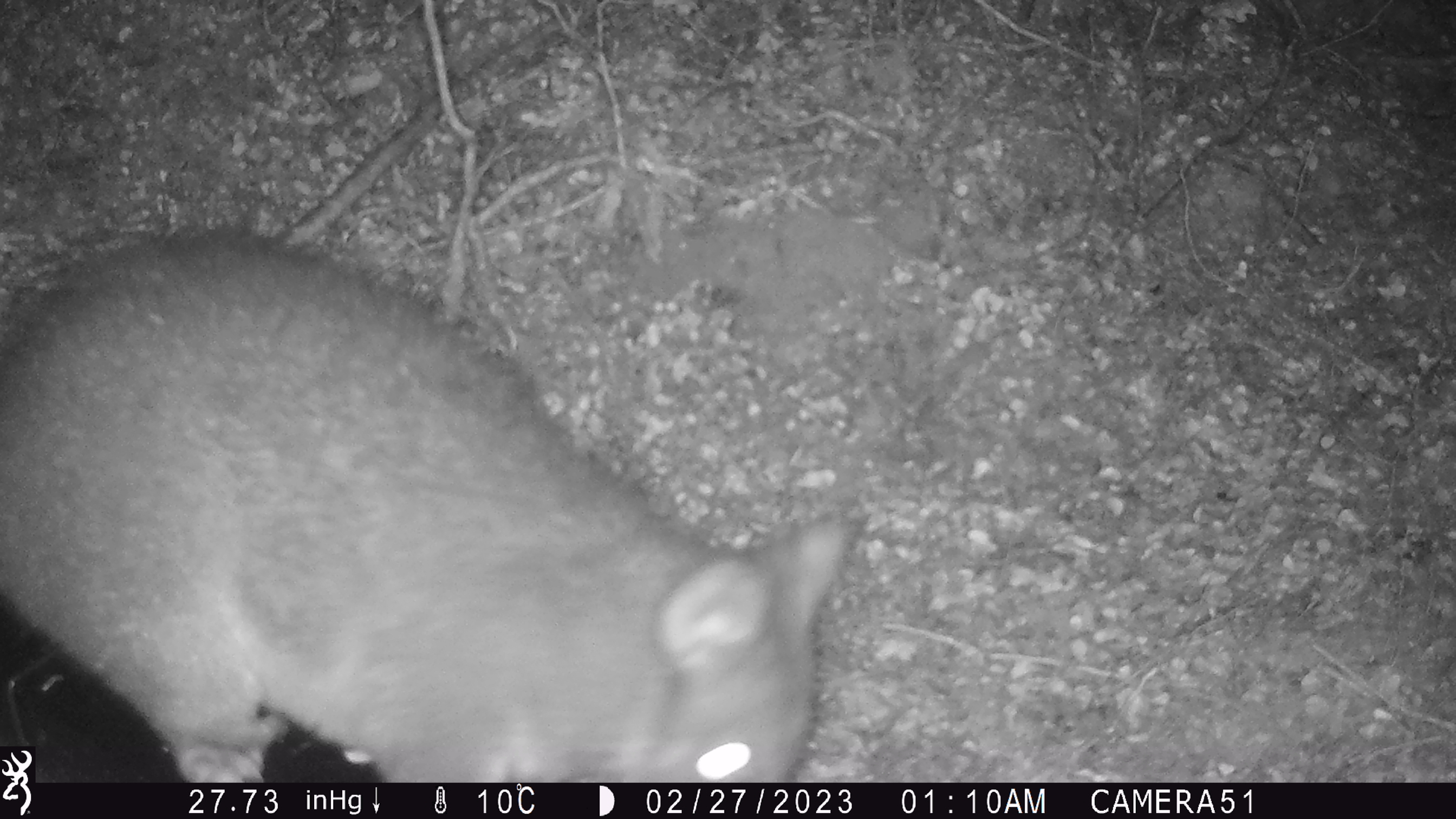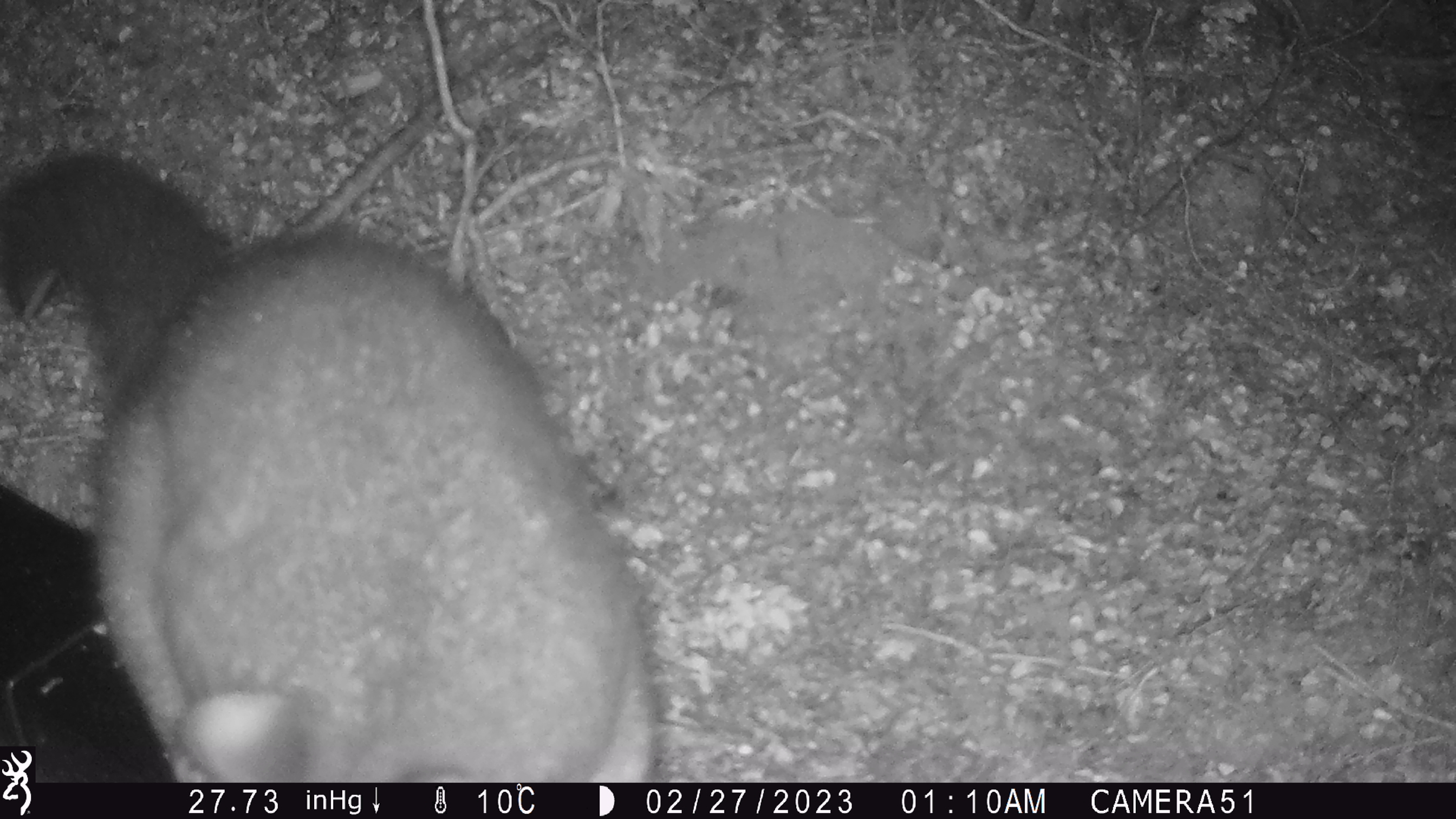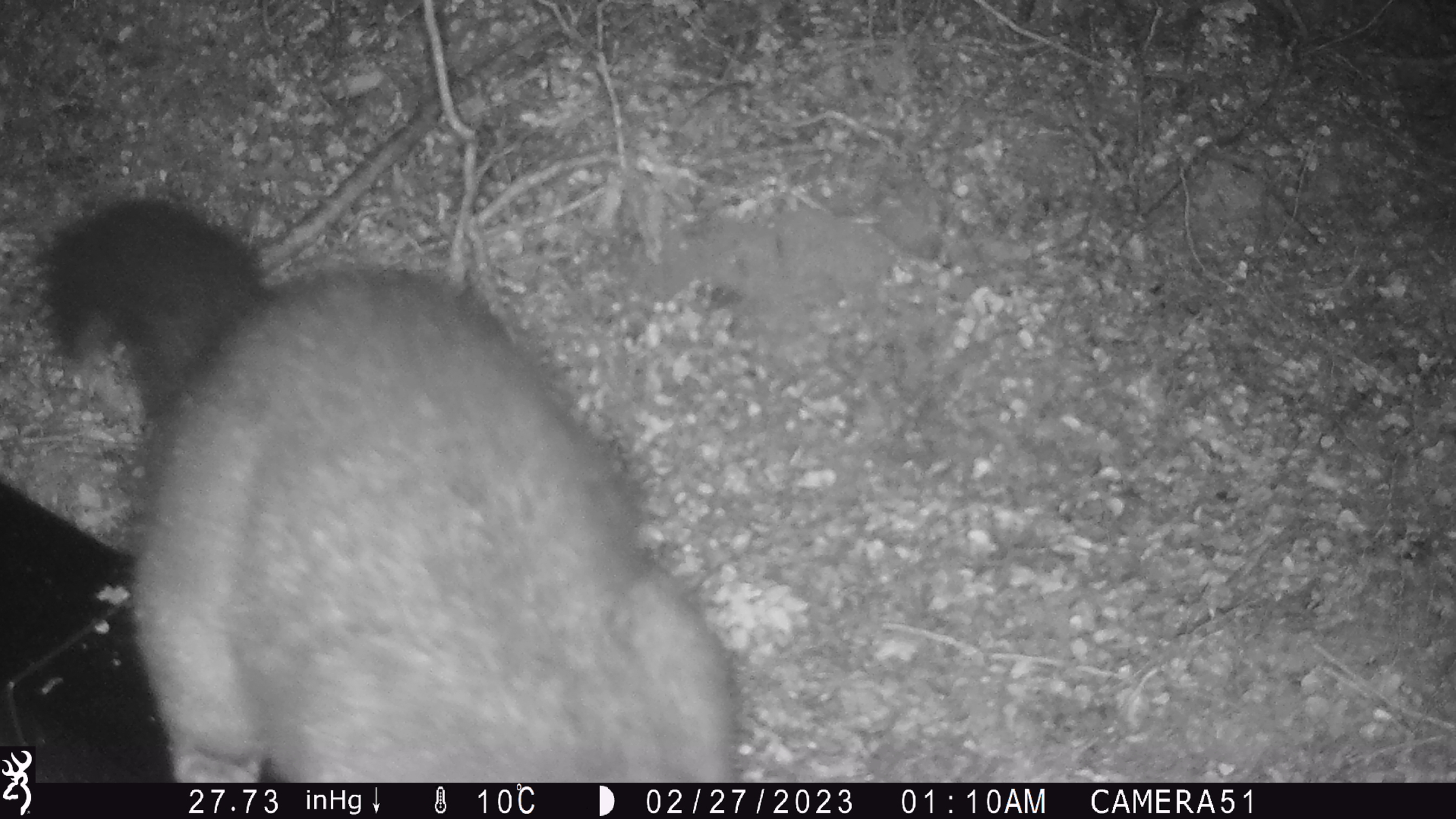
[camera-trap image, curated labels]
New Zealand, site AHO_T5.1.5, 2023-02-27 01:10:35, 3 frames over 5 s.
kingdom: Animalia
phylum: Chordata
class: Mammalia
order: Carnivora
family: Mustelidae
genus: Mustela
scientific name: Mustela erminea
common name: stoat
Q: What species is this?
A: Stoat (Mustela erminea).